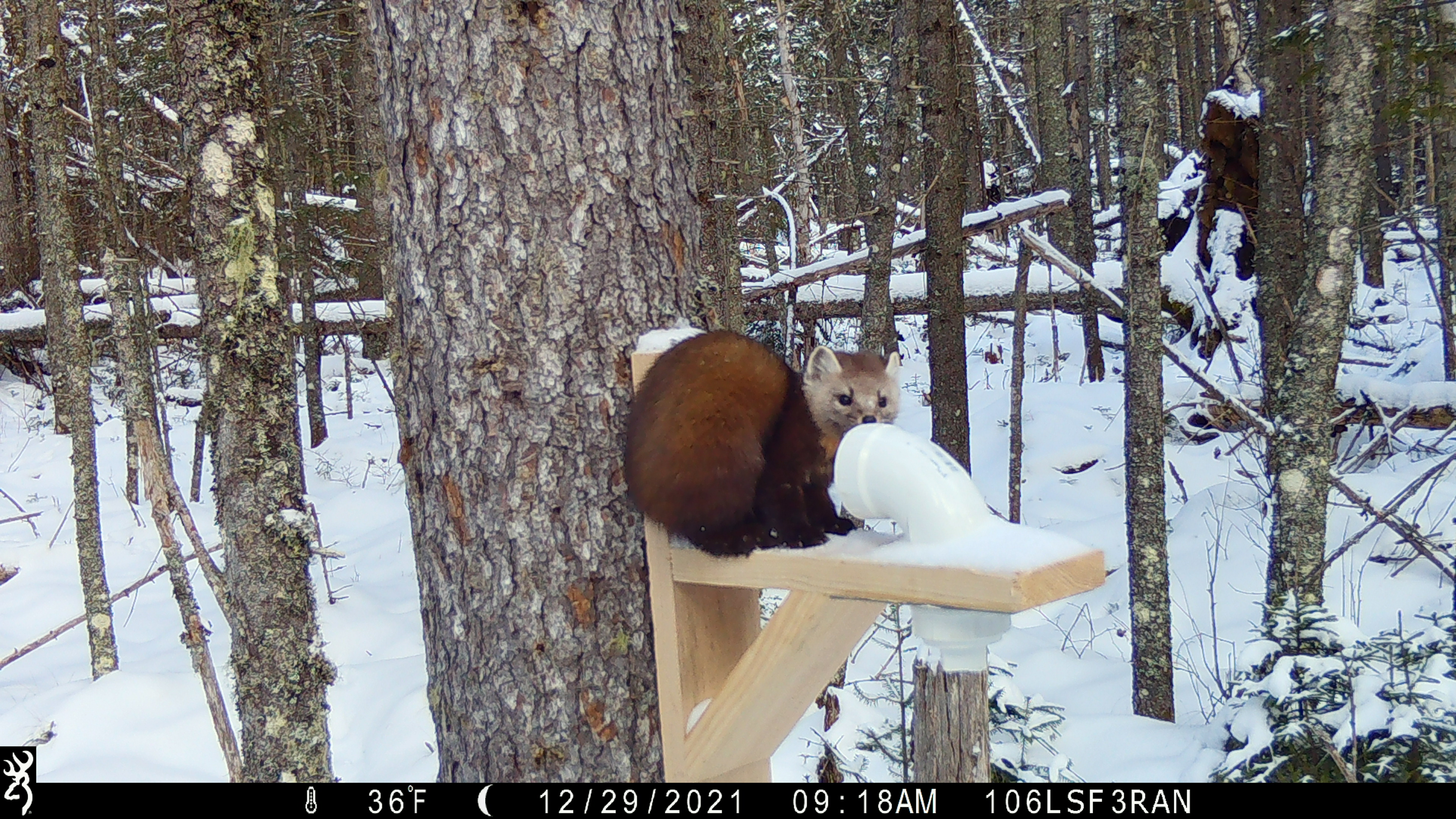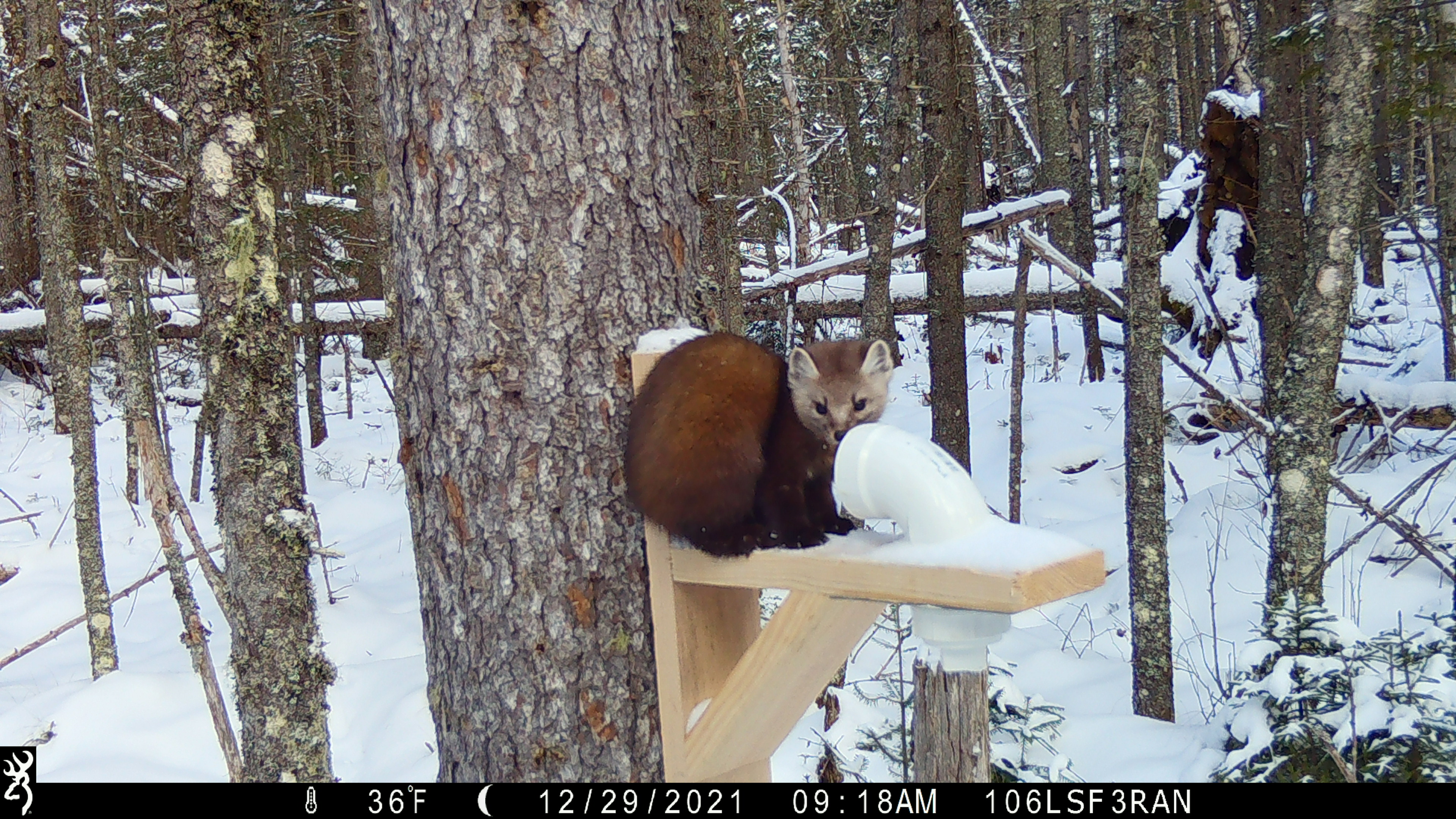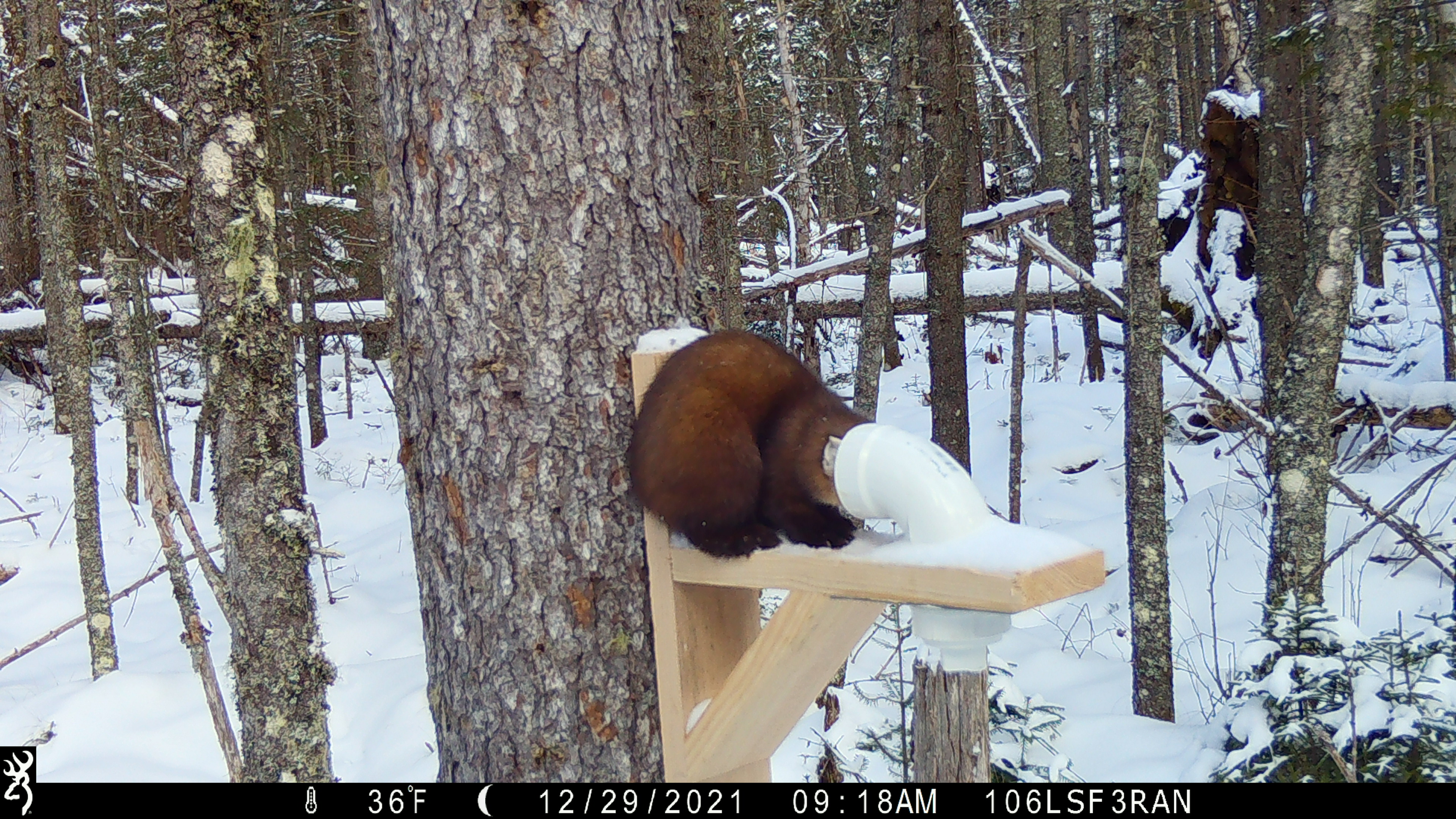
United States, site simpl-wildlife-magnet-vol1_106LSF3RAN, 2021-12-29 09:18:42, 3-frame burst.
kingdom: Animalia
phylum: Chordata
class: Mammalia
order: Carnivora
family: Mustelidae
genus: Martes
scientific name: Martes americana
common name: american marten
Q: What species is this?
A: American marten (Martes americana).